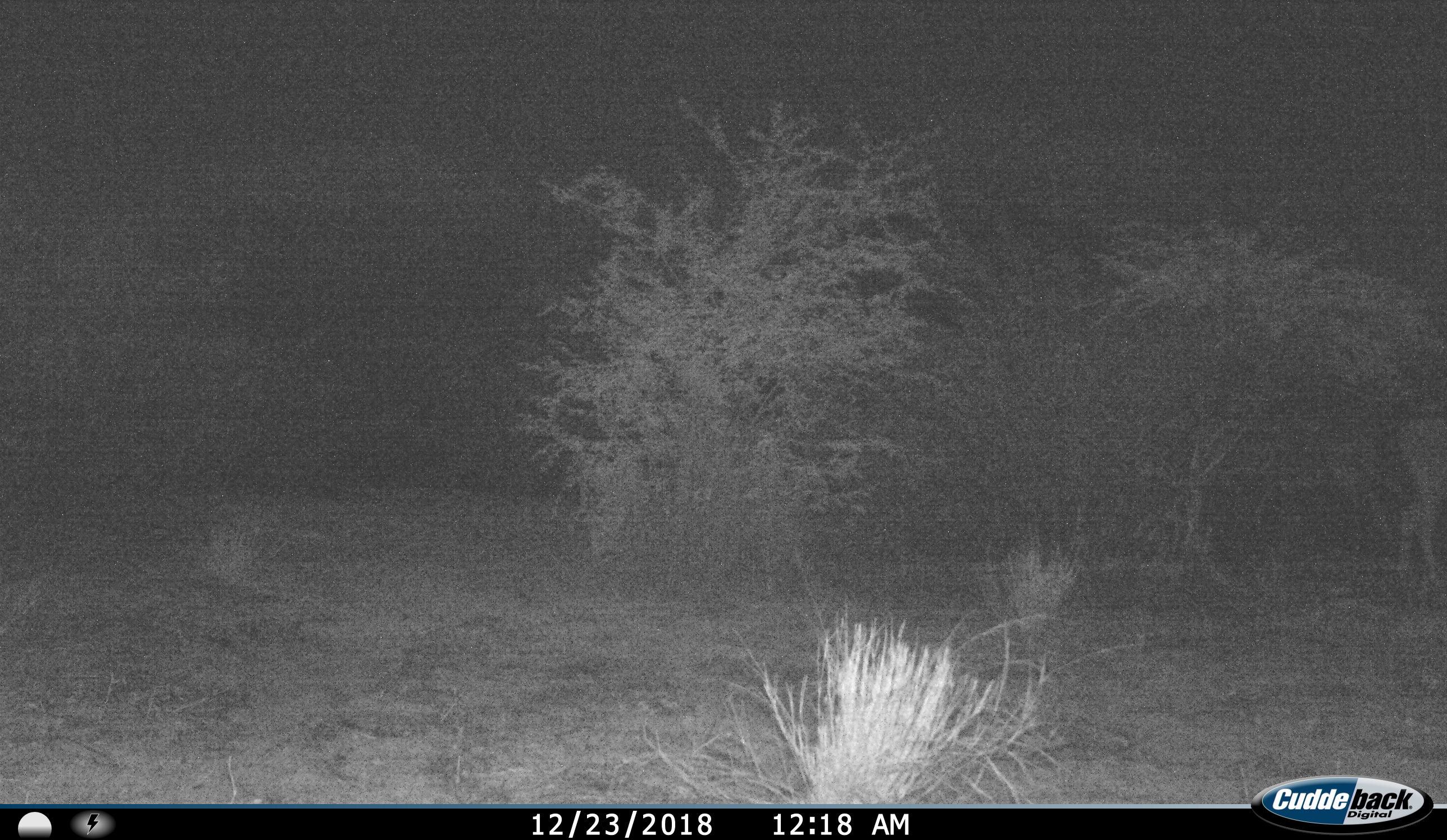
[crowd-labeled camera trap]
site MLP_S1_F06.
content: unidentified animal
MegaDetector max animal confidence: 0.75